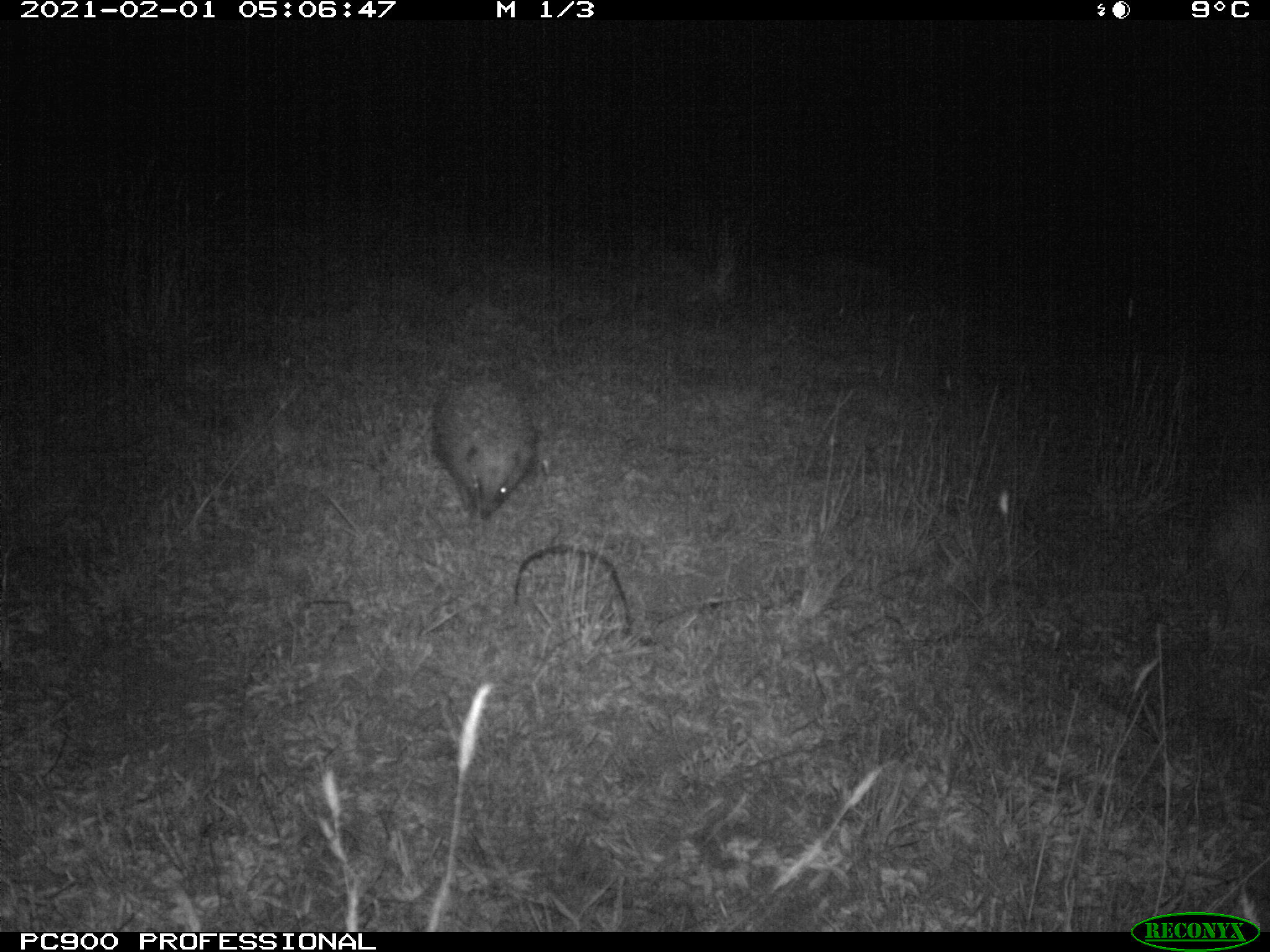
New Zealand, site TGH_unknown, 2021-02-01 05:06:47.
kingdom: Animalia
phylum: Chordata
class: Mammalia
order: Eulipotyphla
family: Erinaceidae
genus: Erinaceus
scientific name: Erinaceus europaeus europaeus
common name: european hedgehog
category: hedgehog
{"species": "hedgehog (european hedgehog) (Erinaceus europaeus europaeus)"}